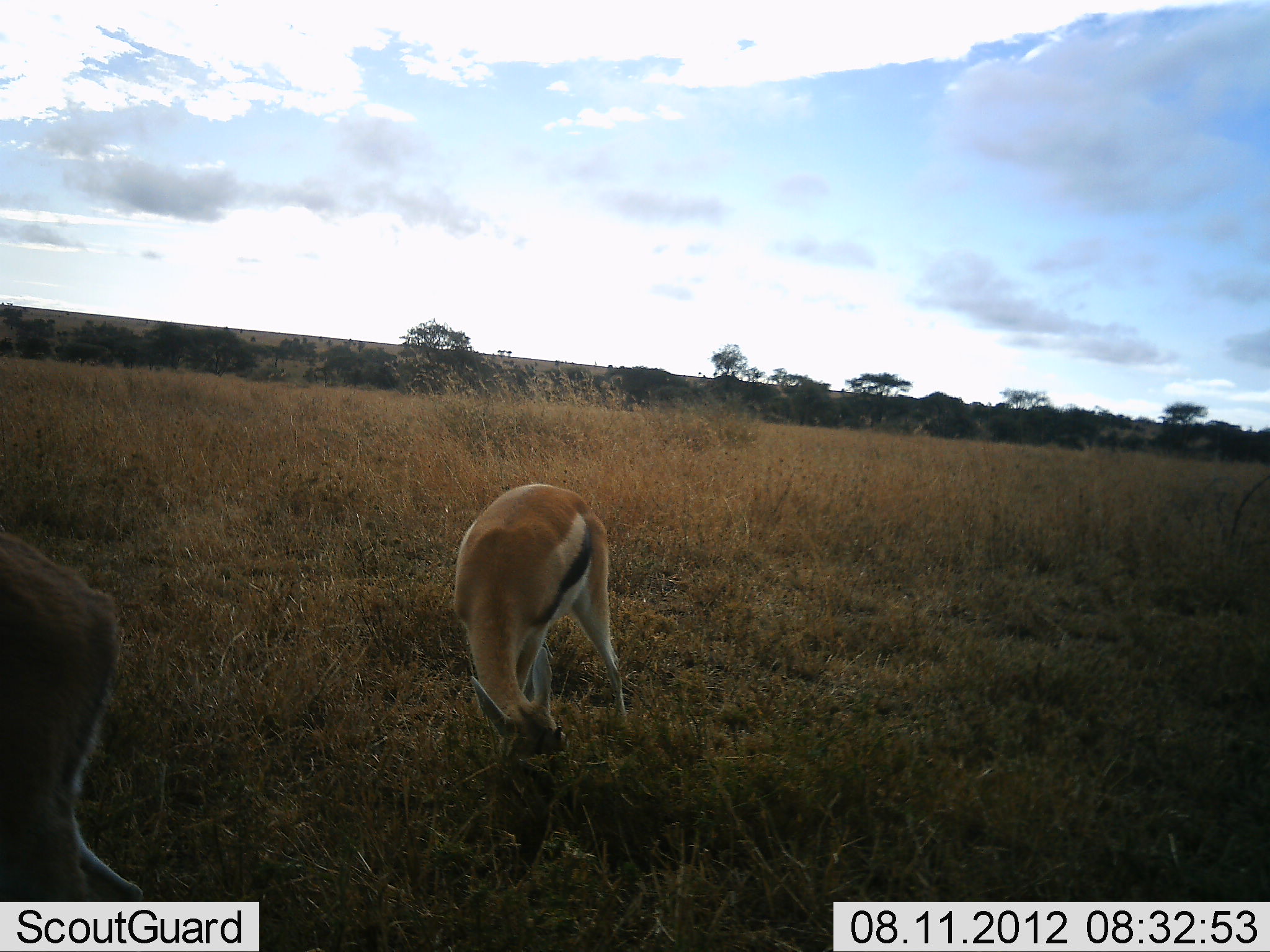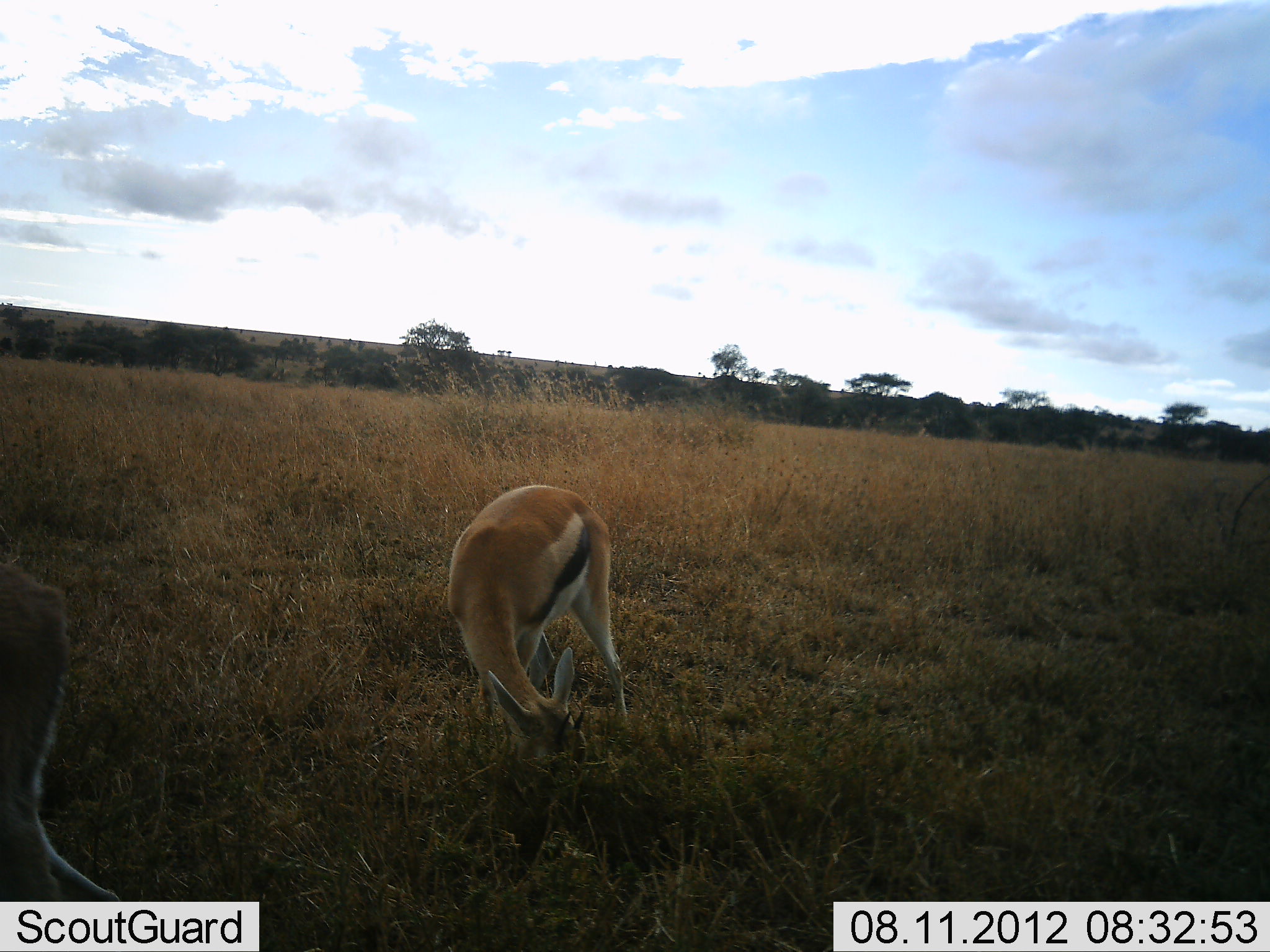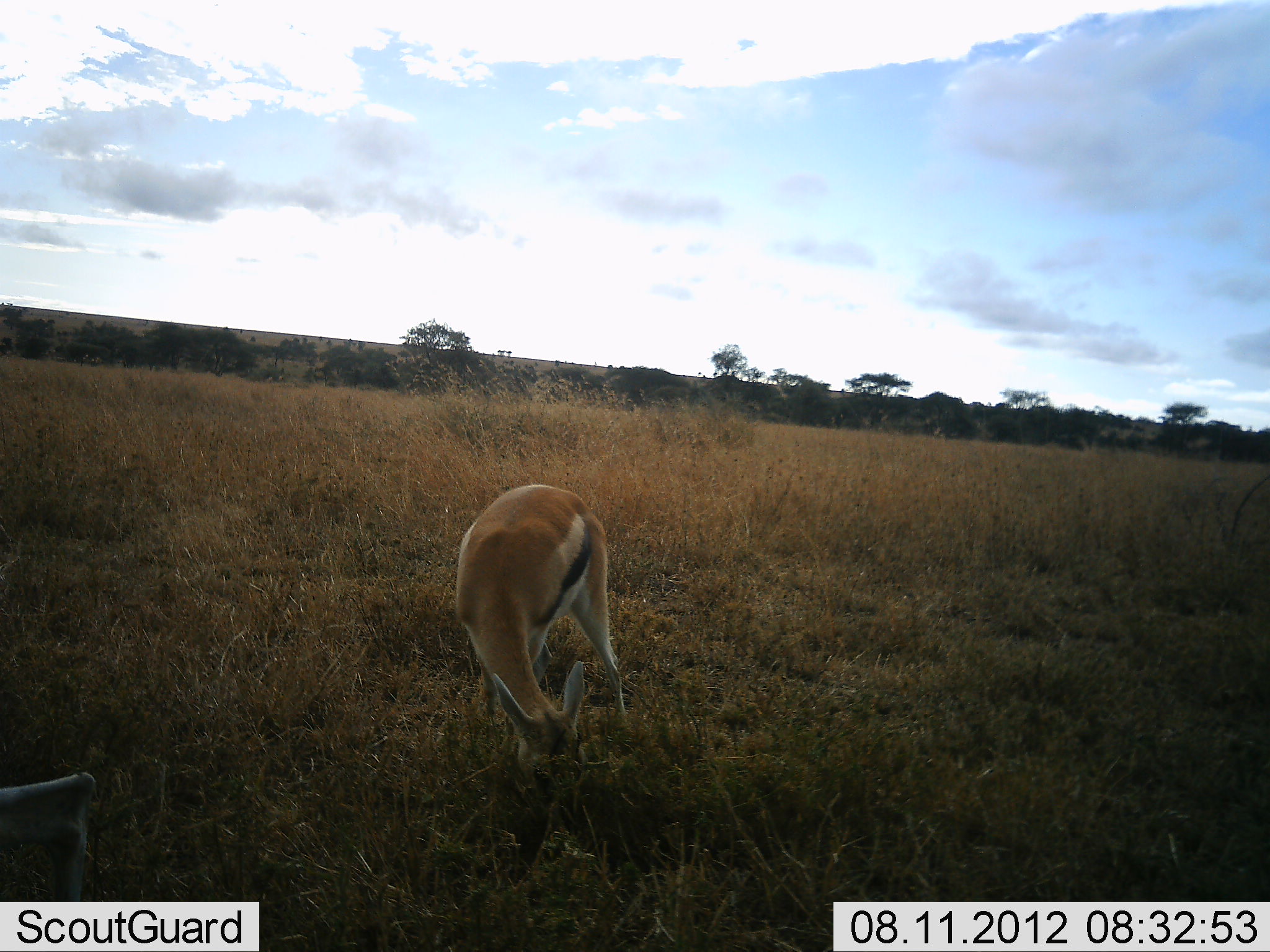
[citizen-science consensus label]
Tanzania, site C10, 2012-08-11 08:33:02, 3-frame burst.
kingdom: Animalia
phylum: Chordata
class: Mammalia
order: Artiodactyla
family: Bovidae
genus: Eudorcas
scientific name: Eudorcas thomsonii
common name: thomson's gazelle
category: gazellethomsons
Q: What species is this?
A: Gazellethomsons (thomson's gazelle) (Eudorcas thomsonii).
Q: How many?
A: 2.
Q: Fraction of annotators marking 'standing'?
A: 30%.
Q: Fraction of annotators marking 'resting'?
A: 0%.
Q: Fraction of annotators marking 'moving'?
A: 30%.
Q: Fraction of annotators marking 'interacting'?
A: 0%.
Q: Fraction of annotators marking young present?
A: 0%.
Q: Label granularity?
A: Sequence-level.